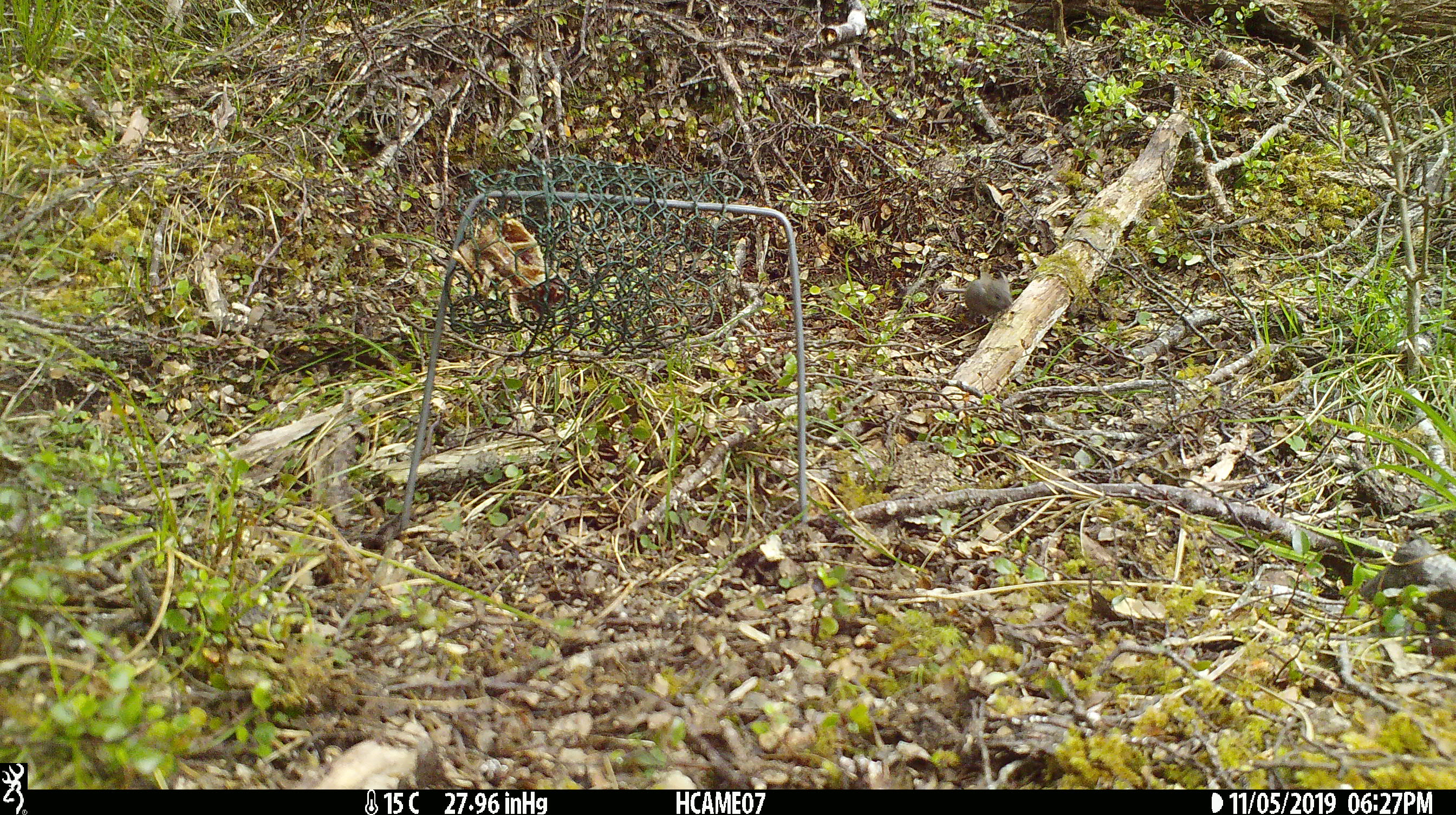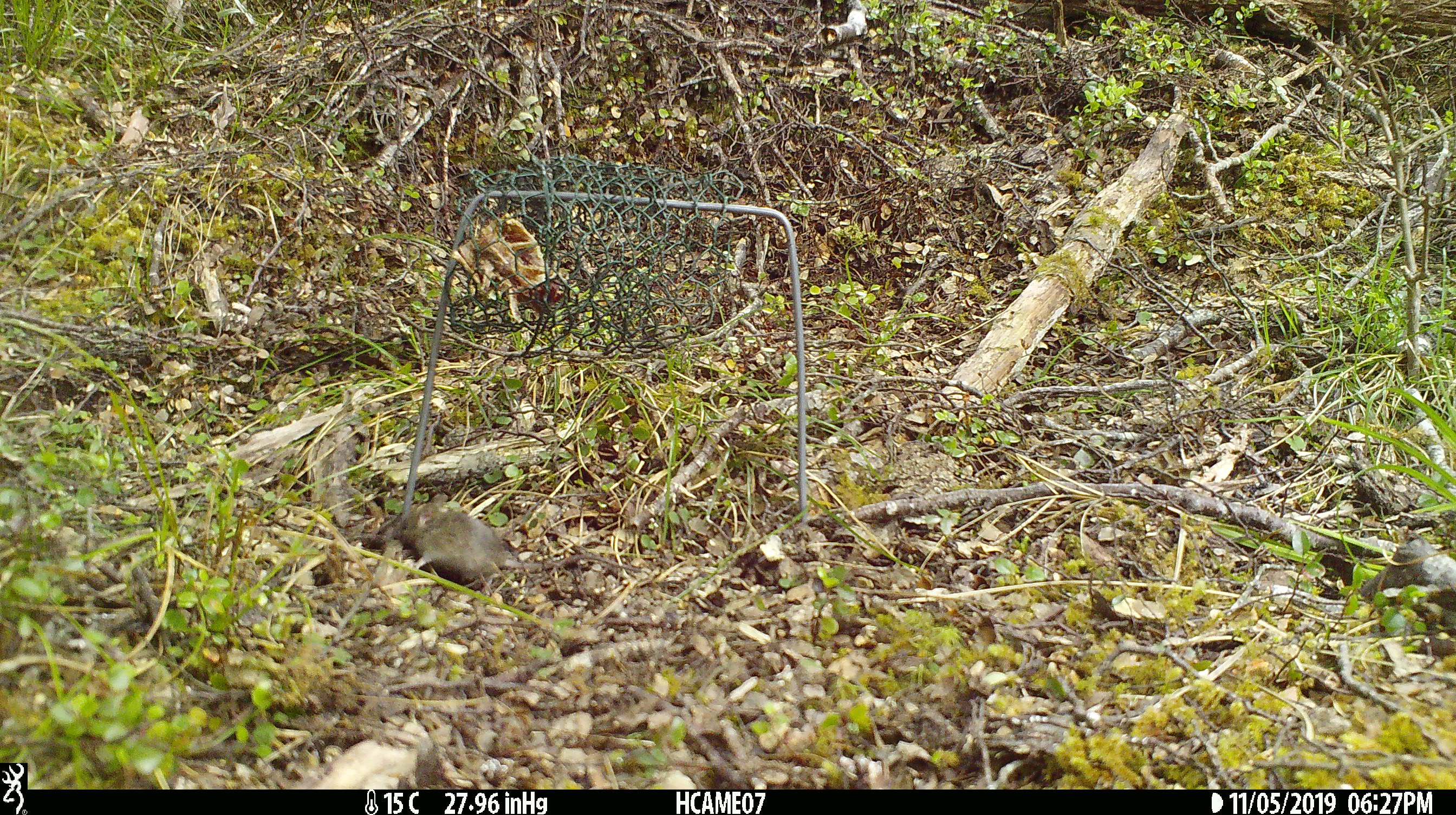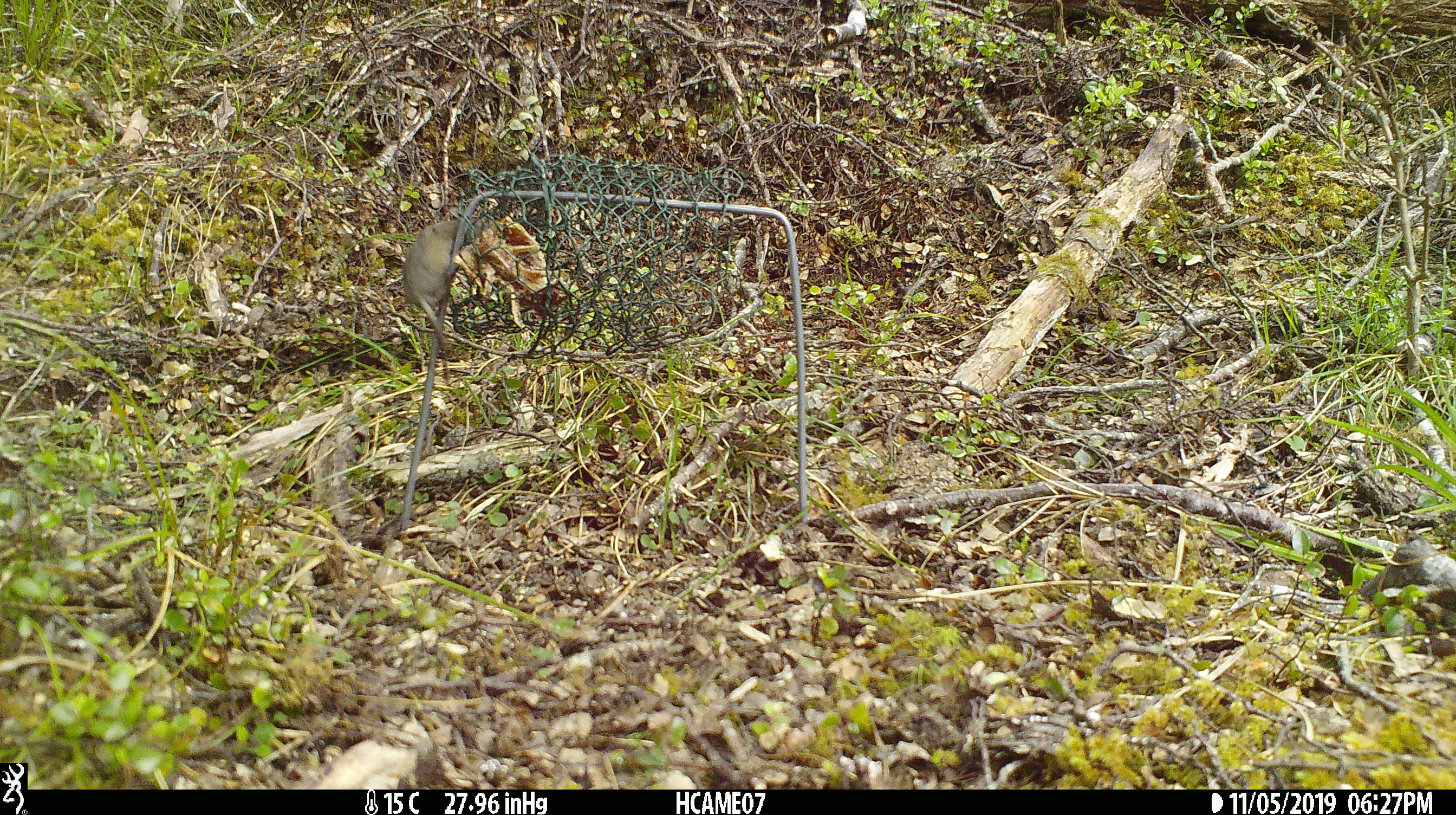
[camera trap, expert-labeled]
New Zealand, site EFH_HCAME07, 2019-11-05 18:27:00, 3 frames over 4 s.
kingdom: Animalia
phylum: Chordata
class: Mammalia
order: Rodentia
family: Muridae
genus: Mus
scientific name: Mus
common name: mouse